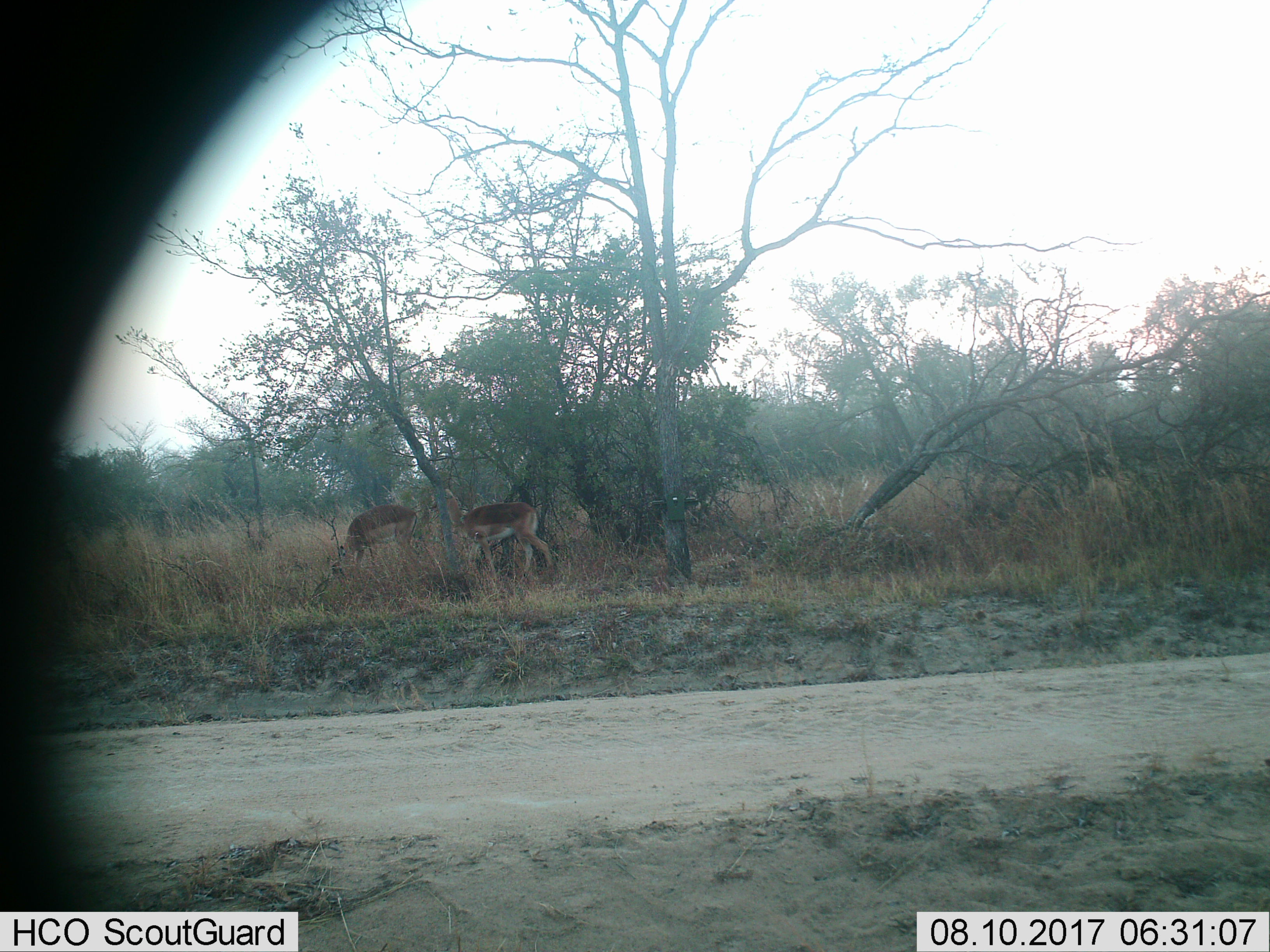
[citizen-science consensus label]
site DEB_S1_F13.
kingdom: Animalia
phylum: Chordata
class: Mammalia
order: Artiodactyla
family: Bovidae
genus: Aepyceros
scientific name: Aepyceros melampus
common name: impala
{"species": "impala (Aepyceros melampus)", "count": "2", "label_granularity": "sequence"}